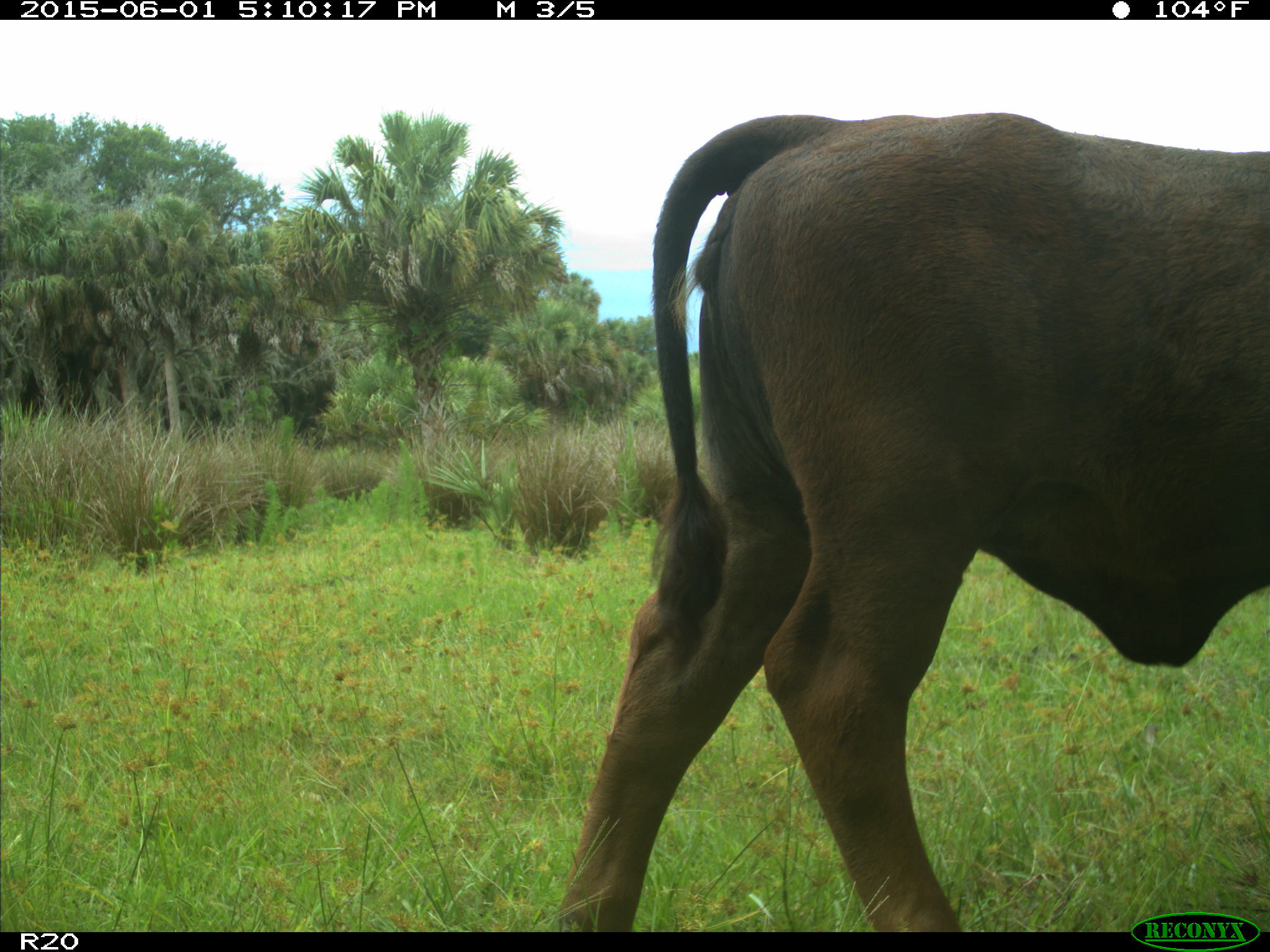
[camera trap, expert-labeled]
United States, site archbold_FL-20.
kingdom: Animalia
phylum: Chordata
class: Mammalia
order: Artiodactyla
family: Bovidae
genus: Bos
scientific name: Bos taurus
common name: domestic cow